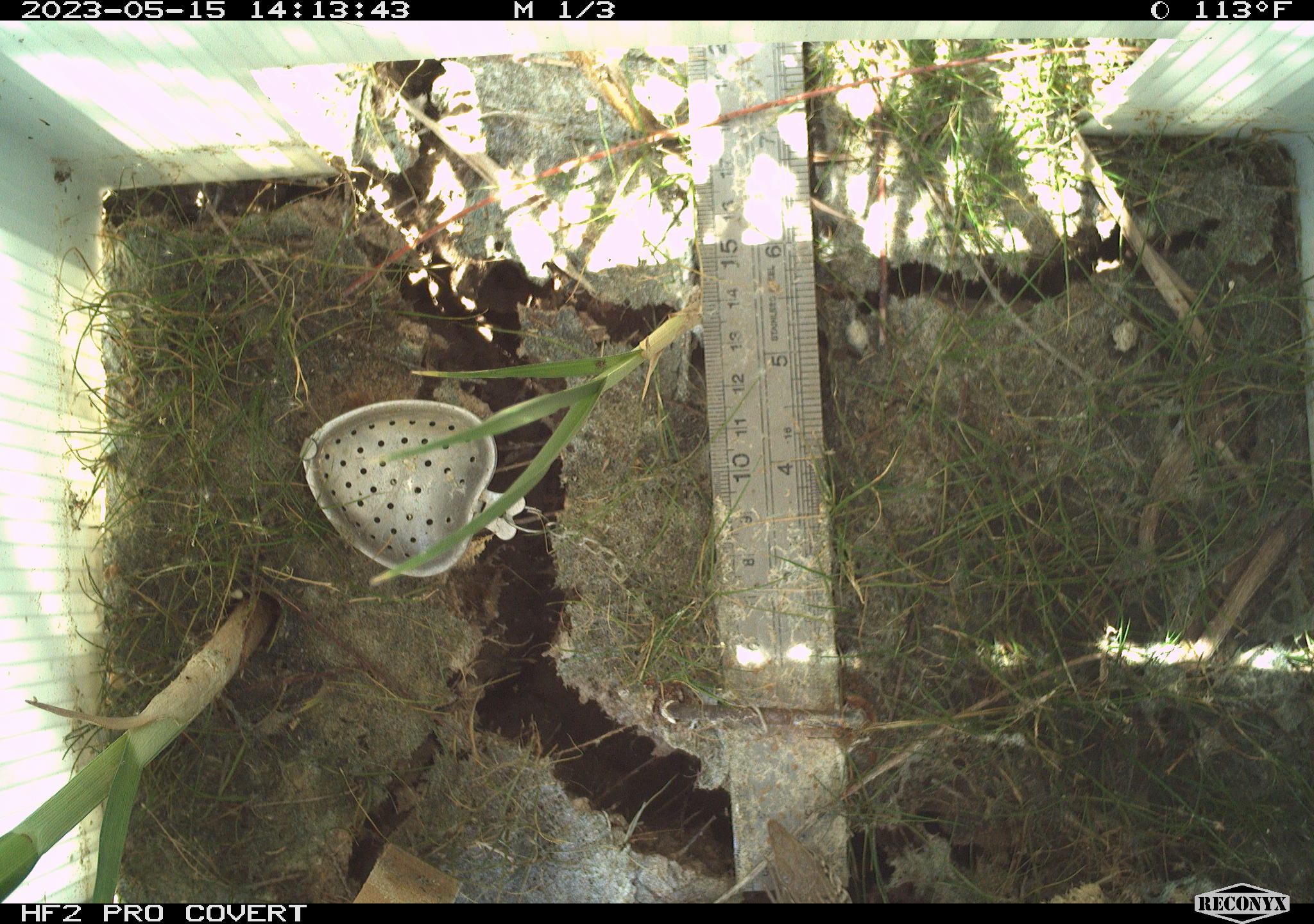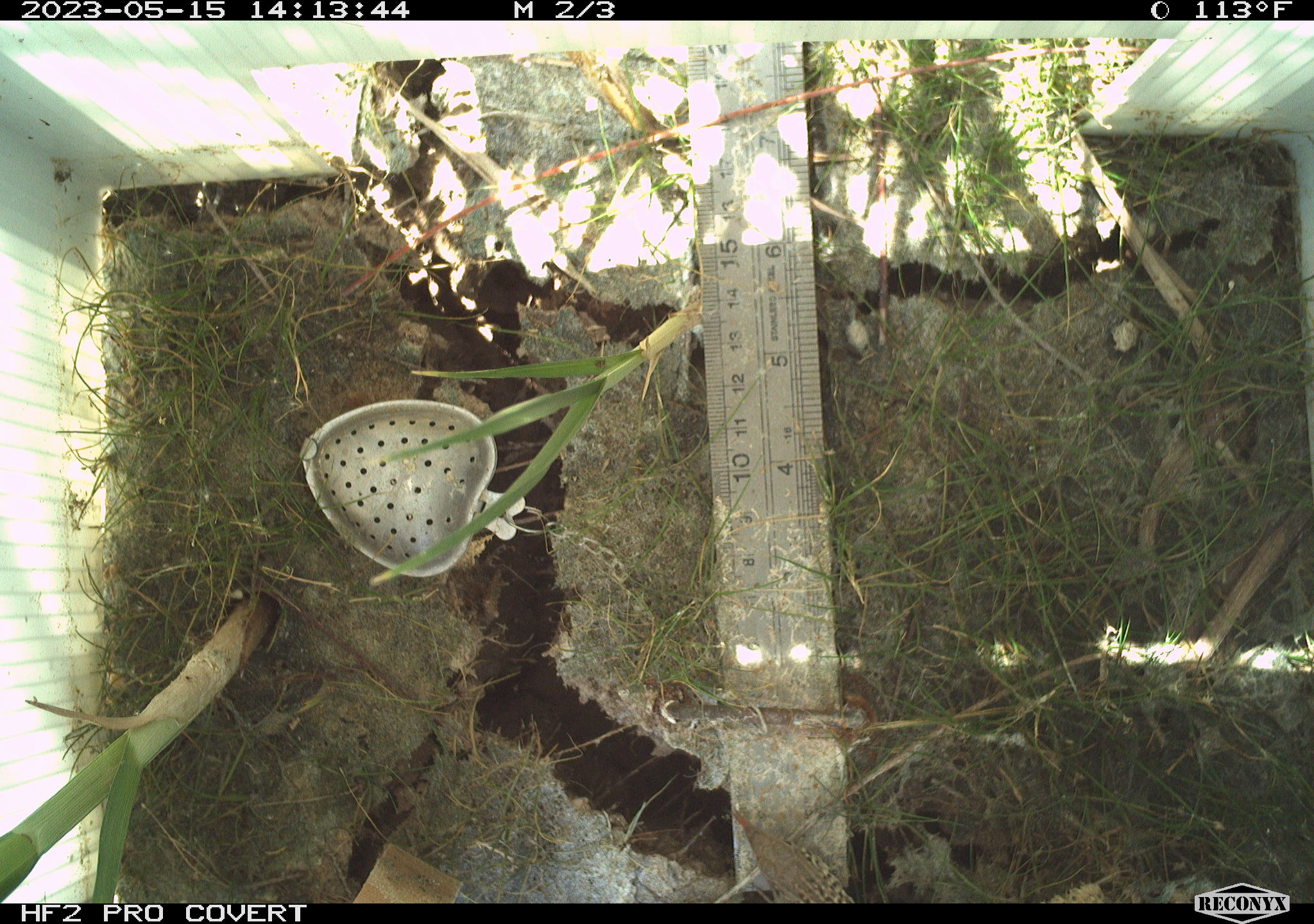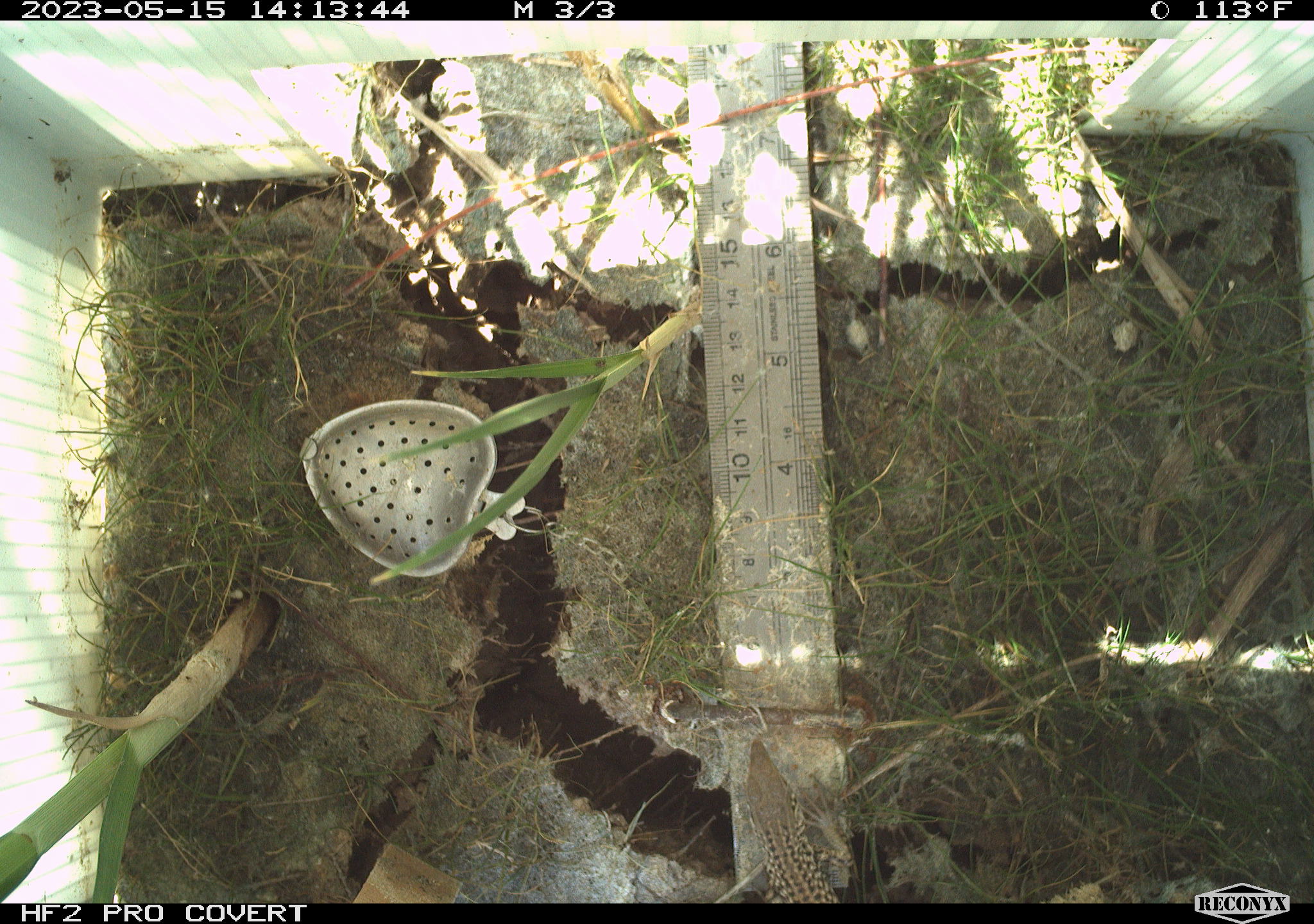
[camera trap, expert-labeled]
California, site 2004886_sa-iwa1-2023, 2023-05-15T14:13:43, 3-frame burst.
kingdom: Animalia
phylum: Chordata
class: Reptilia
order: Squamata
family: Teiidae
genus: Aspidoscelis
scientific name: Aspidoscelis tigris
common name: western whiptail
Western whiptail (Aspidoscelis tigris).